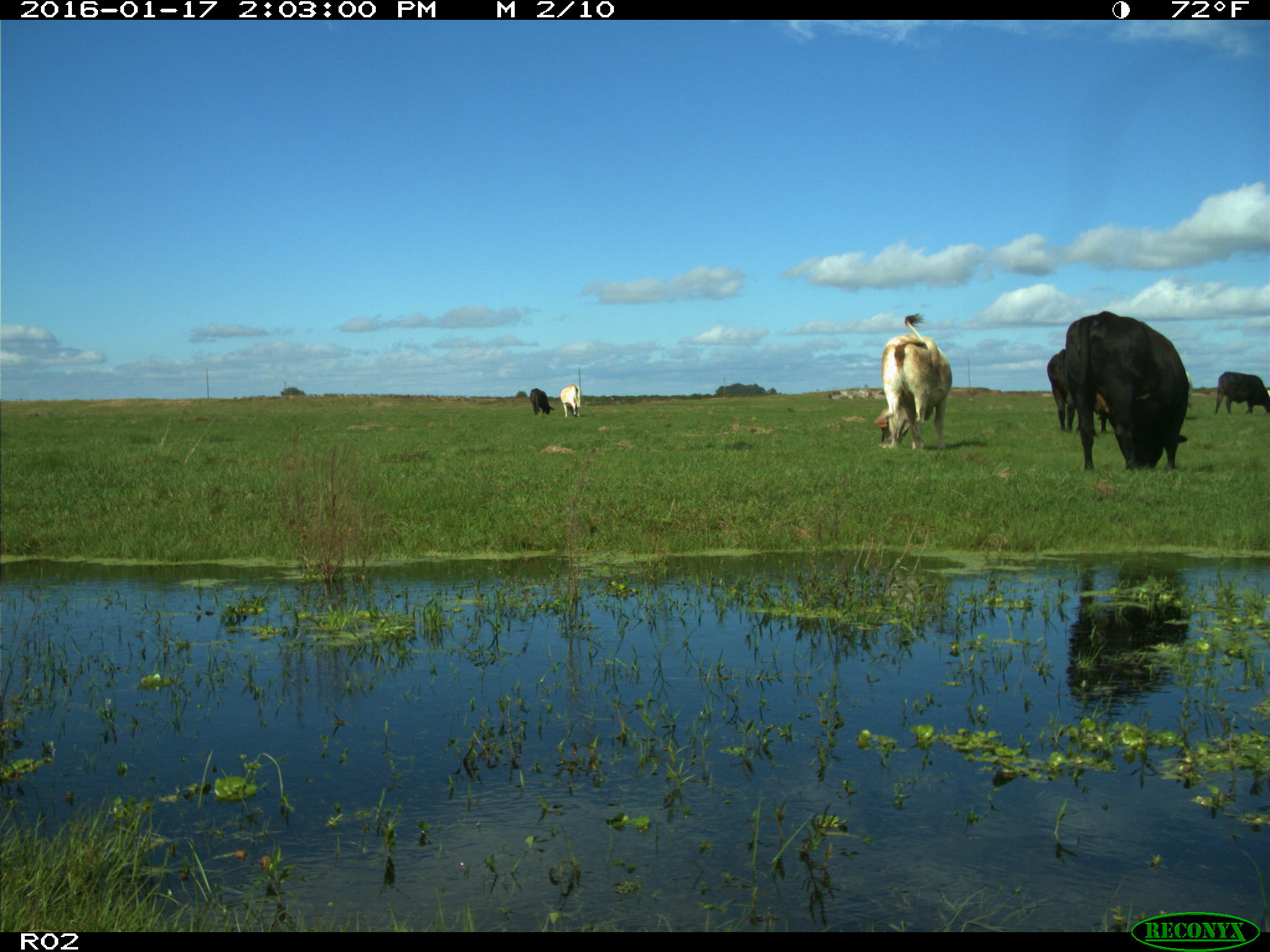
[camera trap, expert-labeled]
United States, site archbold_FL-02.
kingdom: Animalia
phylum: Chordata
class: Mammalia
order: Artiodactyla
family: Bovidae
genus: Bos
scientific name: Bos taurus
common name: domestic cow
Bos taurus (domestic cow).